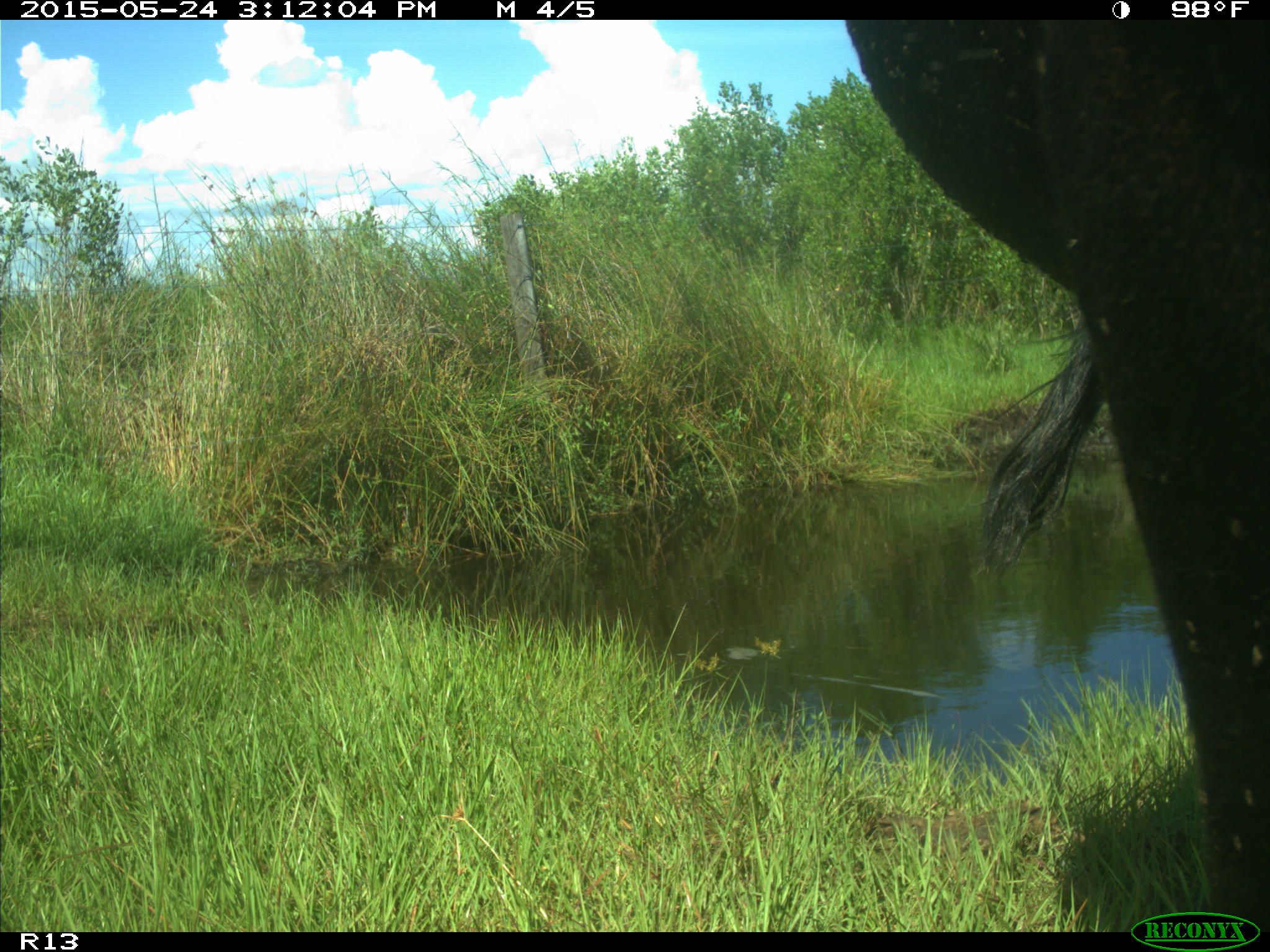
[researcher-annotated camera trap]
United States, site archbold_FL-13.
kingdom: Animalia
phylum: Chordata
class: Mammalia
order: Artiodactyla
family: Bovidae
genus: Bos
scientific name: Bos taurus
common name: domestic cow